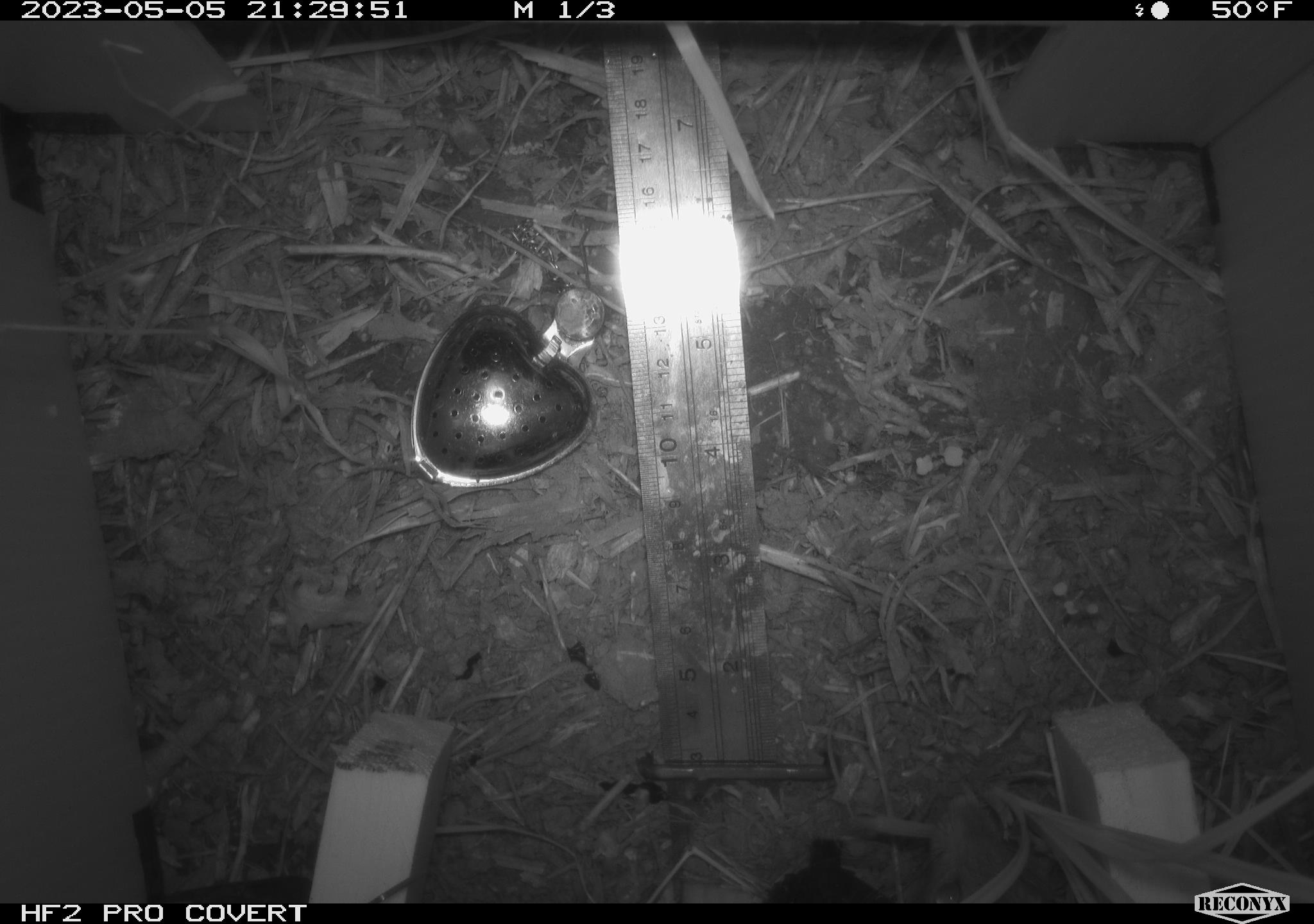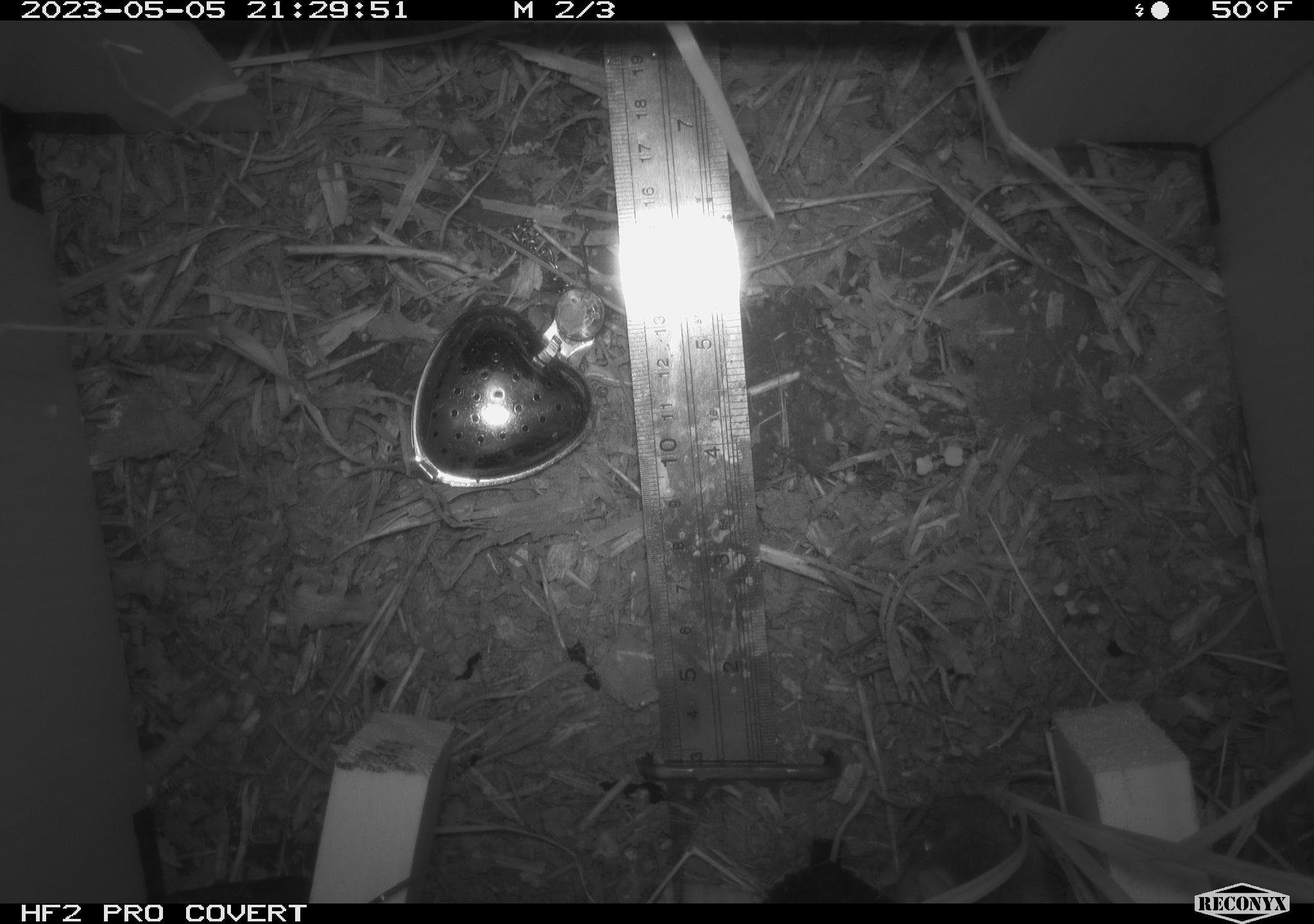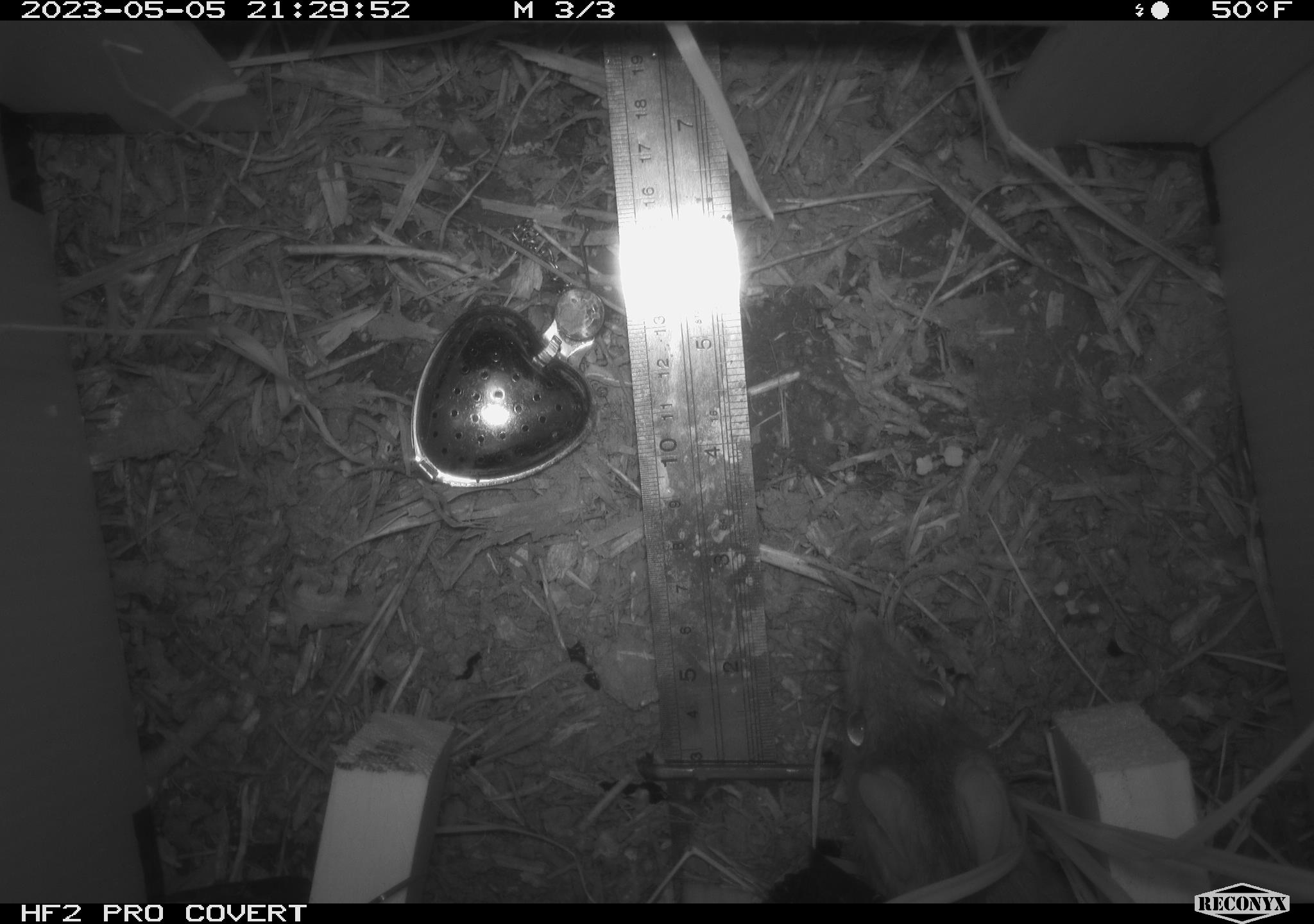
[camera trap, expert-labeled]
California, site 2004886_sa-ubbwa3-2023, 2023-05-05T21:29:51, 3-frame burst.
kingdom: Animalia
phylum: Chordata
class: Mammalia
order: Rodentia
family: Muridae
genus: Rattus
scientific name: Rattus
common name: rat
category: rattus species